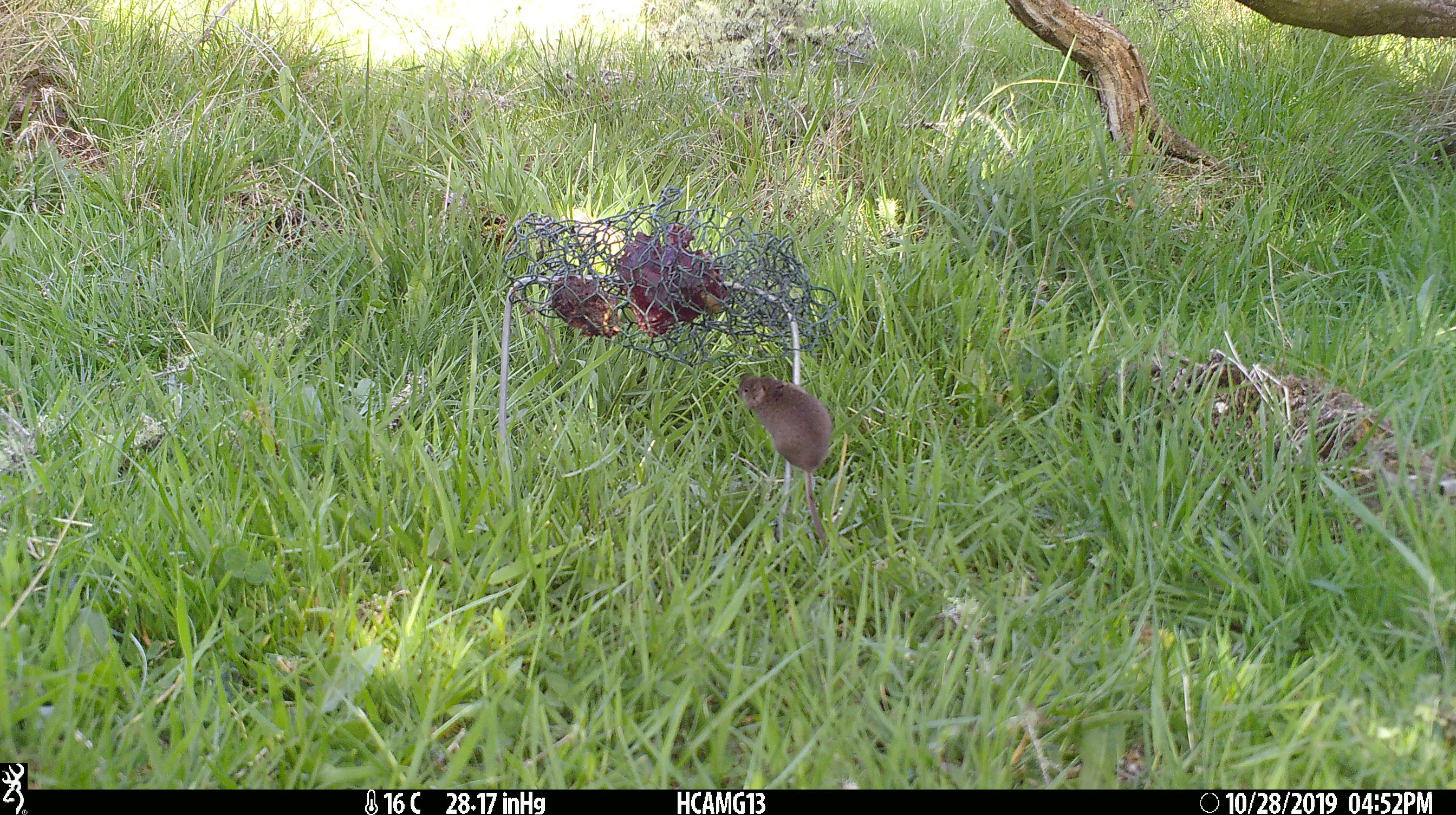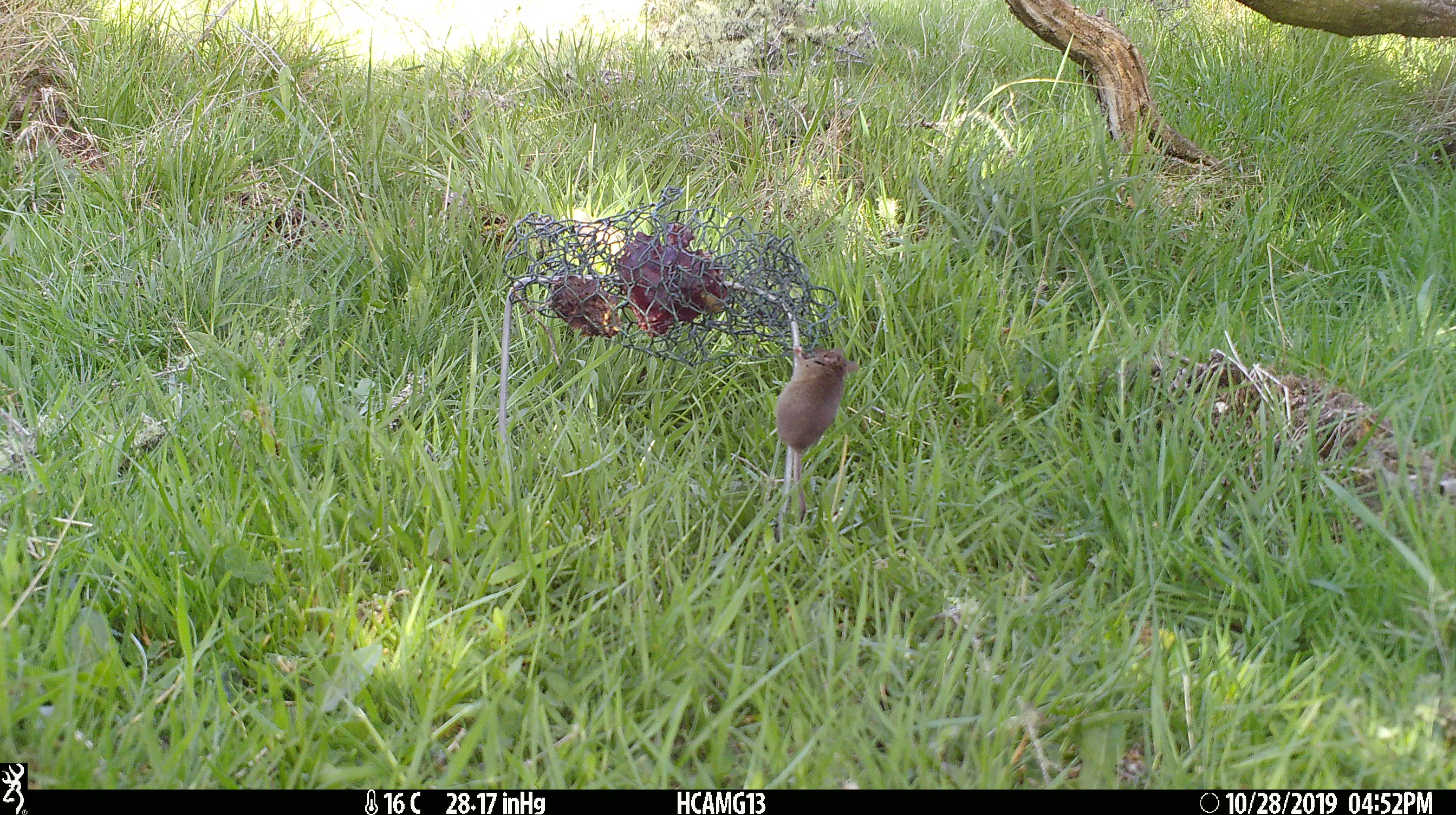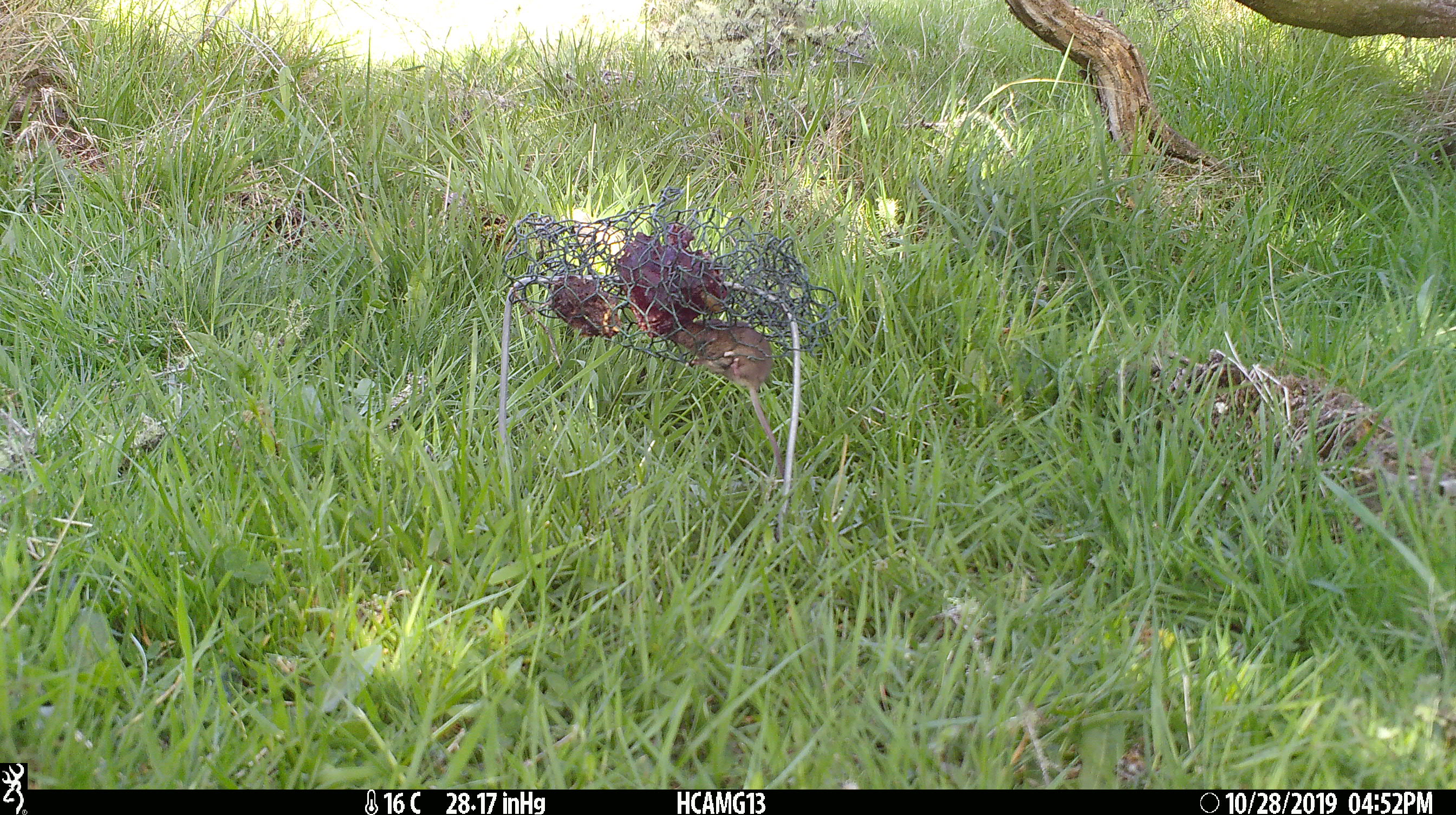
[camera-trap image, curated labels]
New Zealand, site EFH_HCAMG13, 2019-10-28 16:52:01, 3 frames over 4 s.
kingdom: Animalia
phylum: Chordata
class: Mammalia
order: Rodentia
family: Muridae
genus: Mus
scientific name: Mus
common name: mouse